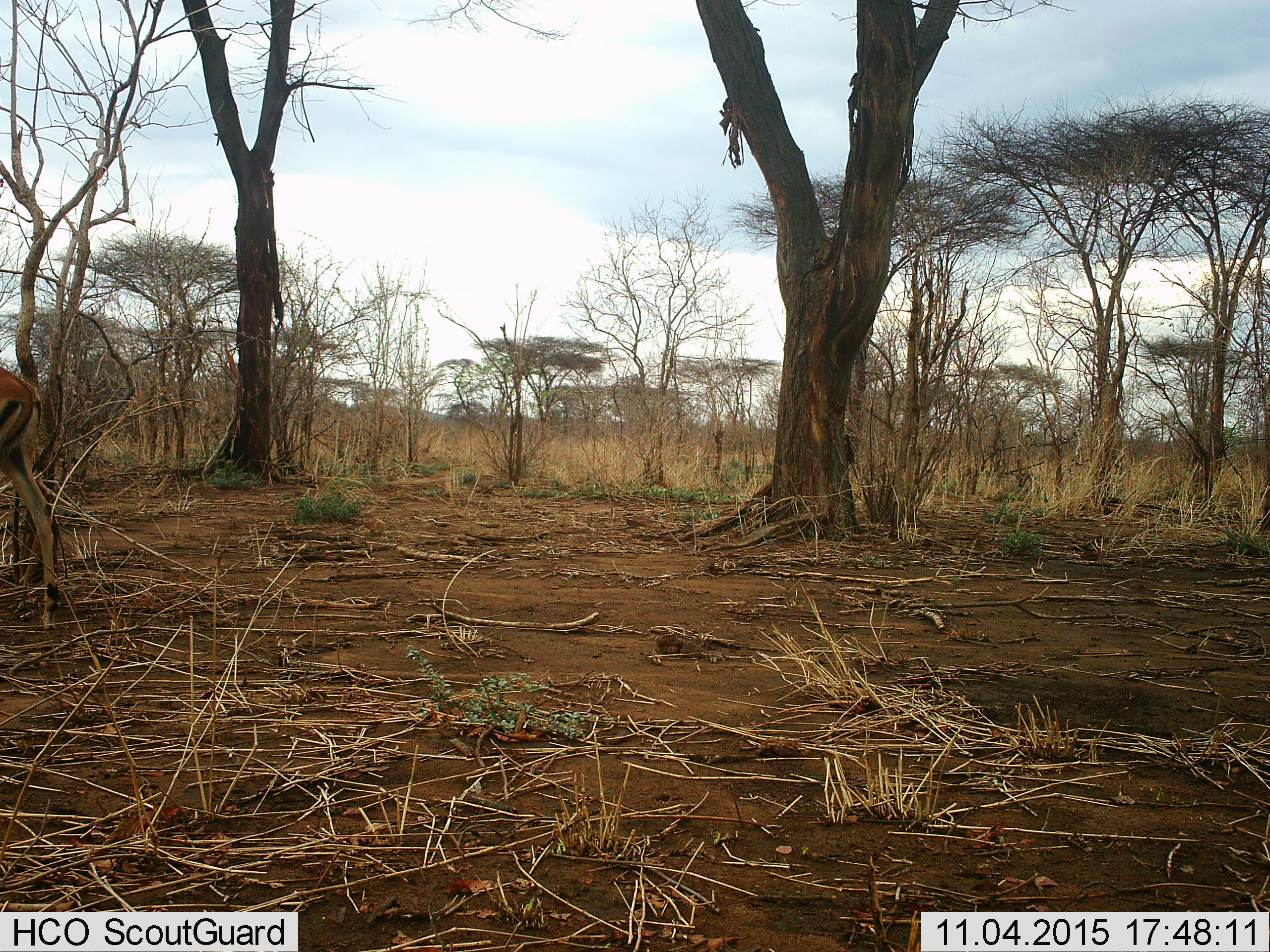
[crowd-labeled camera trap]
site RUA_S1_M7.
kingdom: Animalia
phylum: Chordata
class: Mammalia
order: Artiodactyla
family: Bovidae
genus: Aepyceros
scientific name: Aepyceros melampus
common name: impala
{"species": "impala (Aepyceros melampus)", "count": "1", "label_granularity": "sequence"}